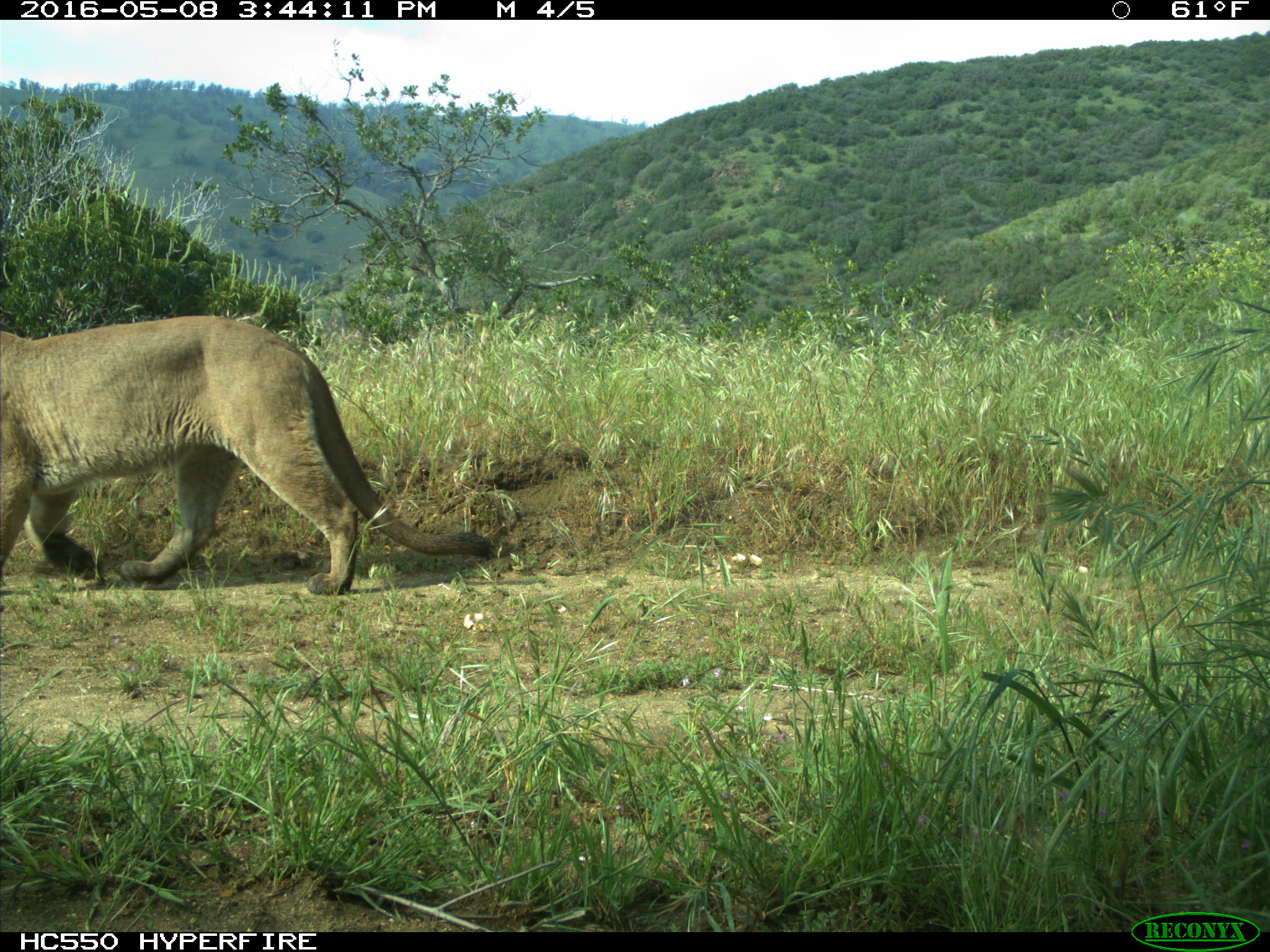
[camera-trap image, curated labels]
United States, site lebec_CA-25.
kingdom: Animalia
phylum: Chordata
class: Mammalia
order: Carnivora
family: Felidae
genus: Puma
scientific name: Puma concolor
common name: mountain lion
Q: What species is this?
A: Puma concolor (mountain lion).